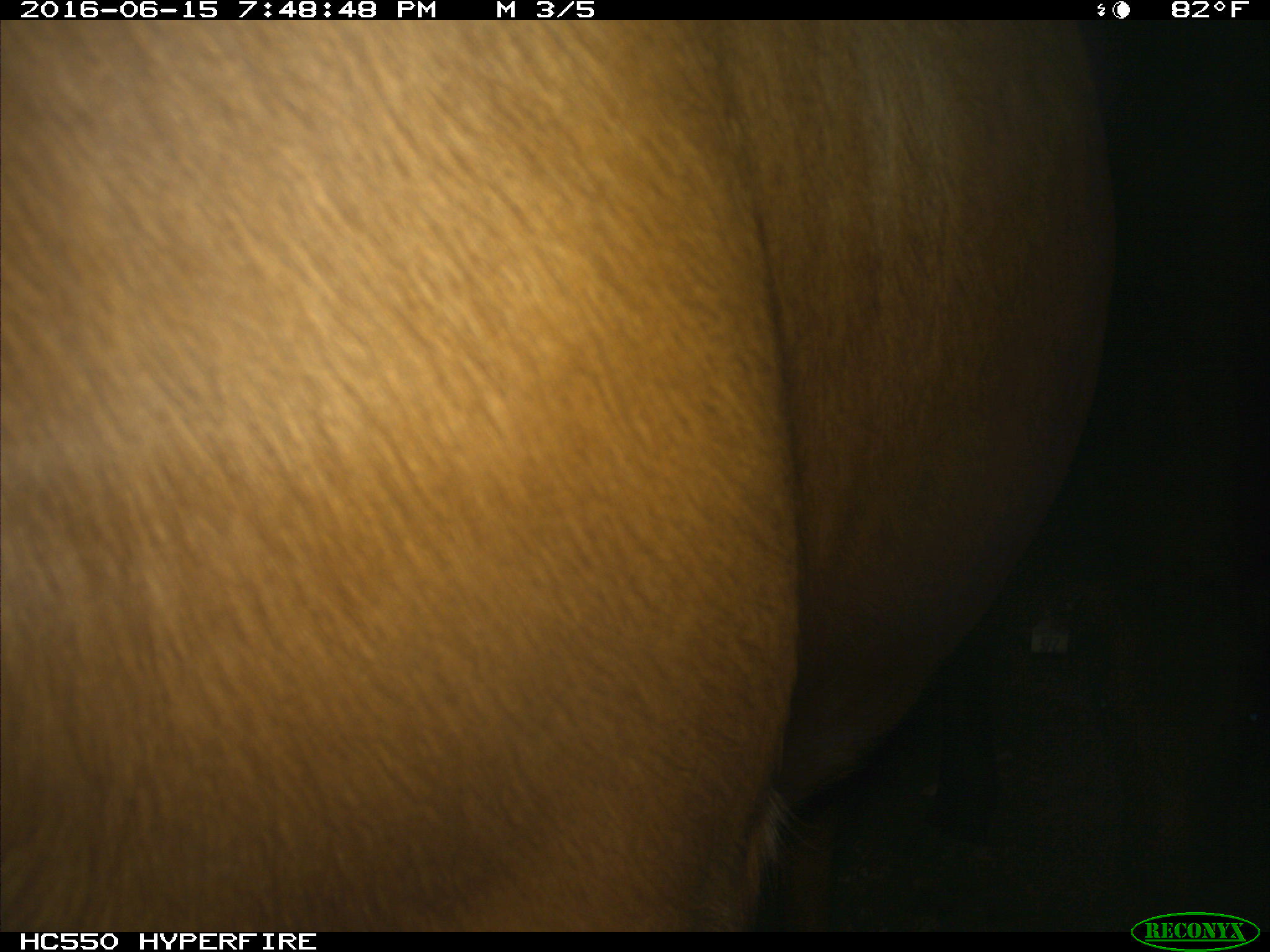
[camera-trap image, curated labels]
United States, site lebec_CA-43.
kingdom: Animalia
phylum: Chordata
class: Mammalia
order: Artiodactyla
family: Bovidae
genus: Bos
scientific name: Bos taurus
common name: domestic cow